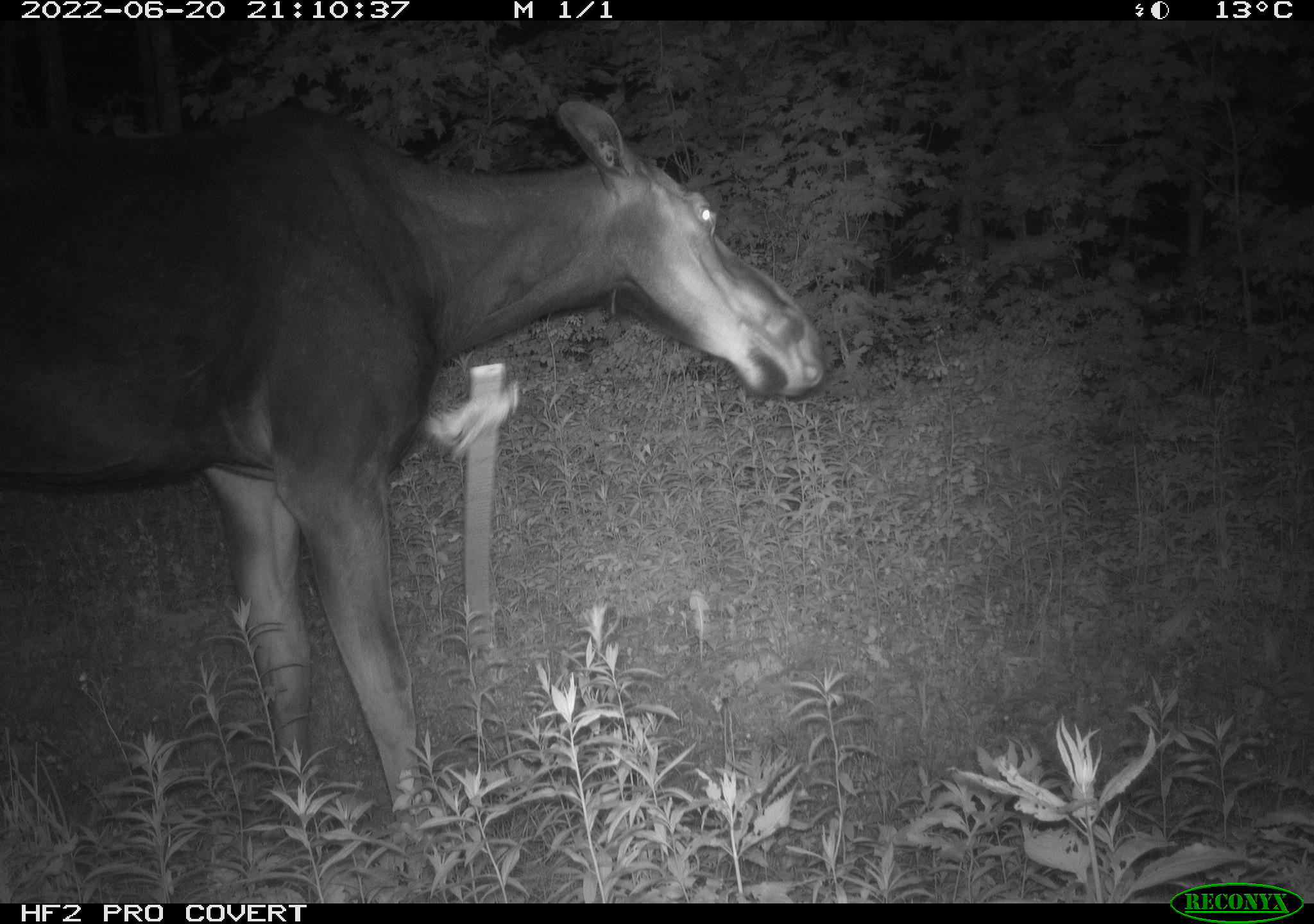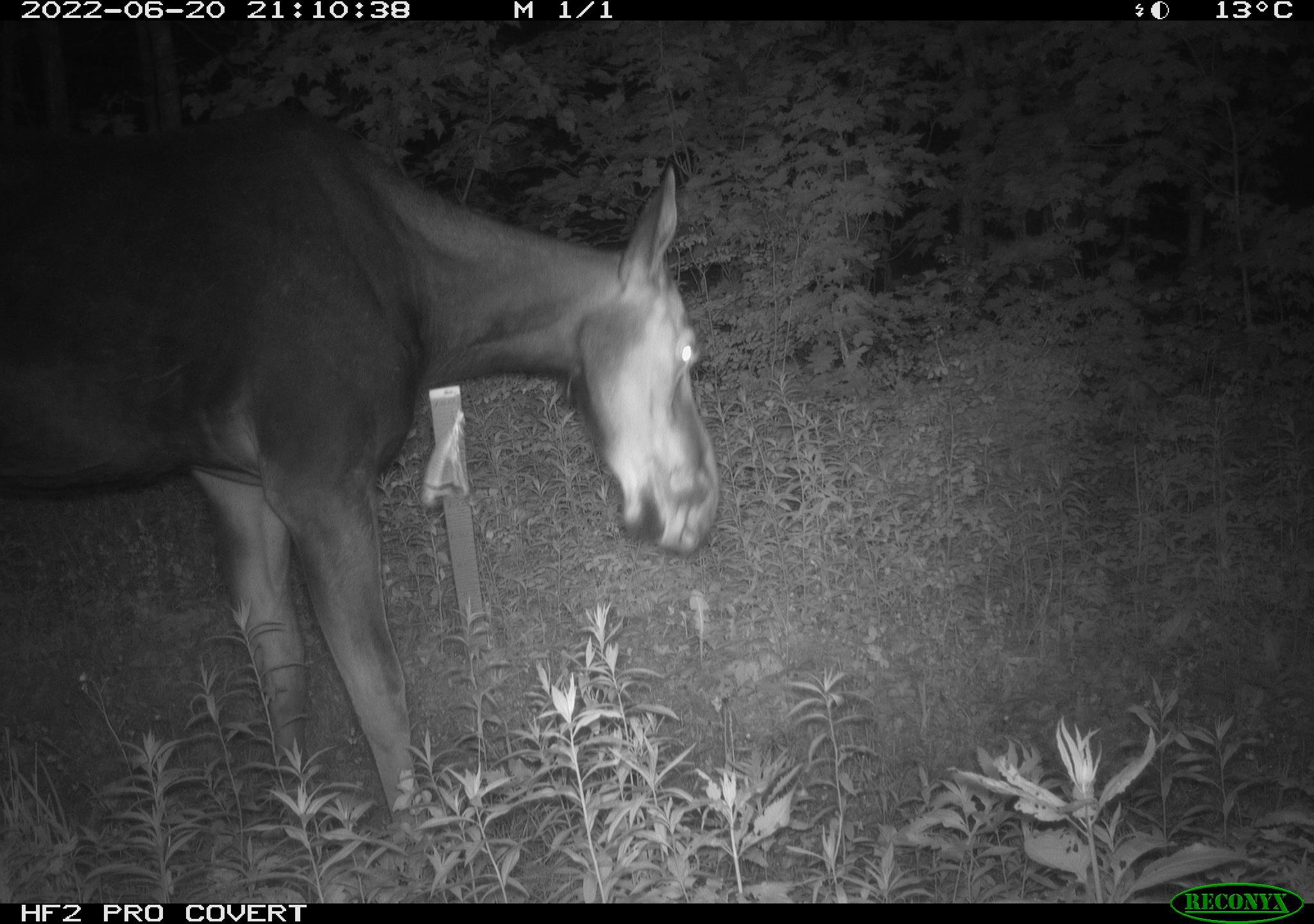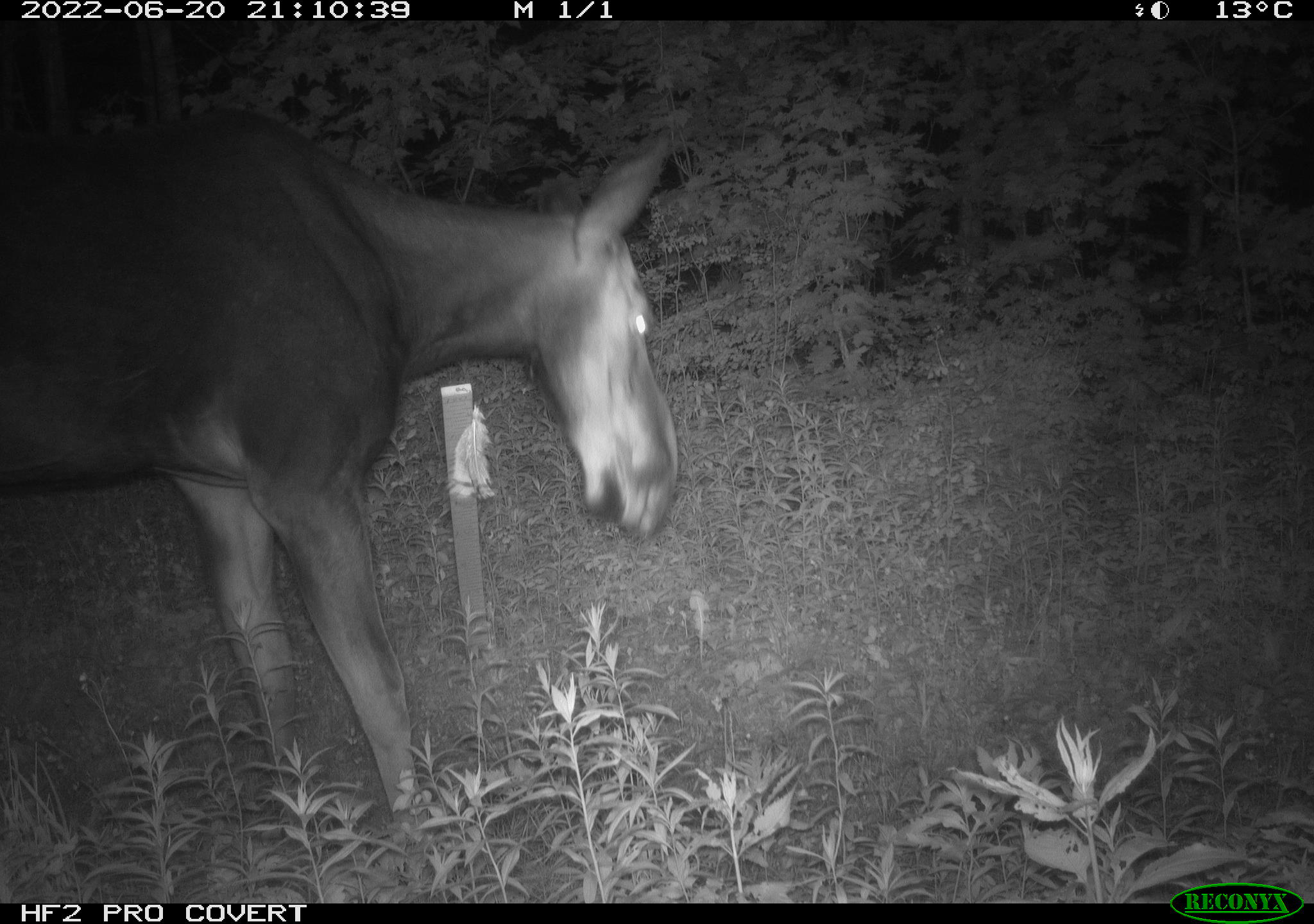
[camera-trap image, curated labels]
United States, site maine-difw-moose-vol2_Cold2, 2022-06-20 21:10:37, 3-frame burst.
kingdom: Animalia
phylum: Chordata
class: Mammalia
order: Artiodactyla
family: Cervidae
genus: Alces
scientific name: Alces alces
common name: moose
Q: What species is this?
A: Moose (Alces alces).